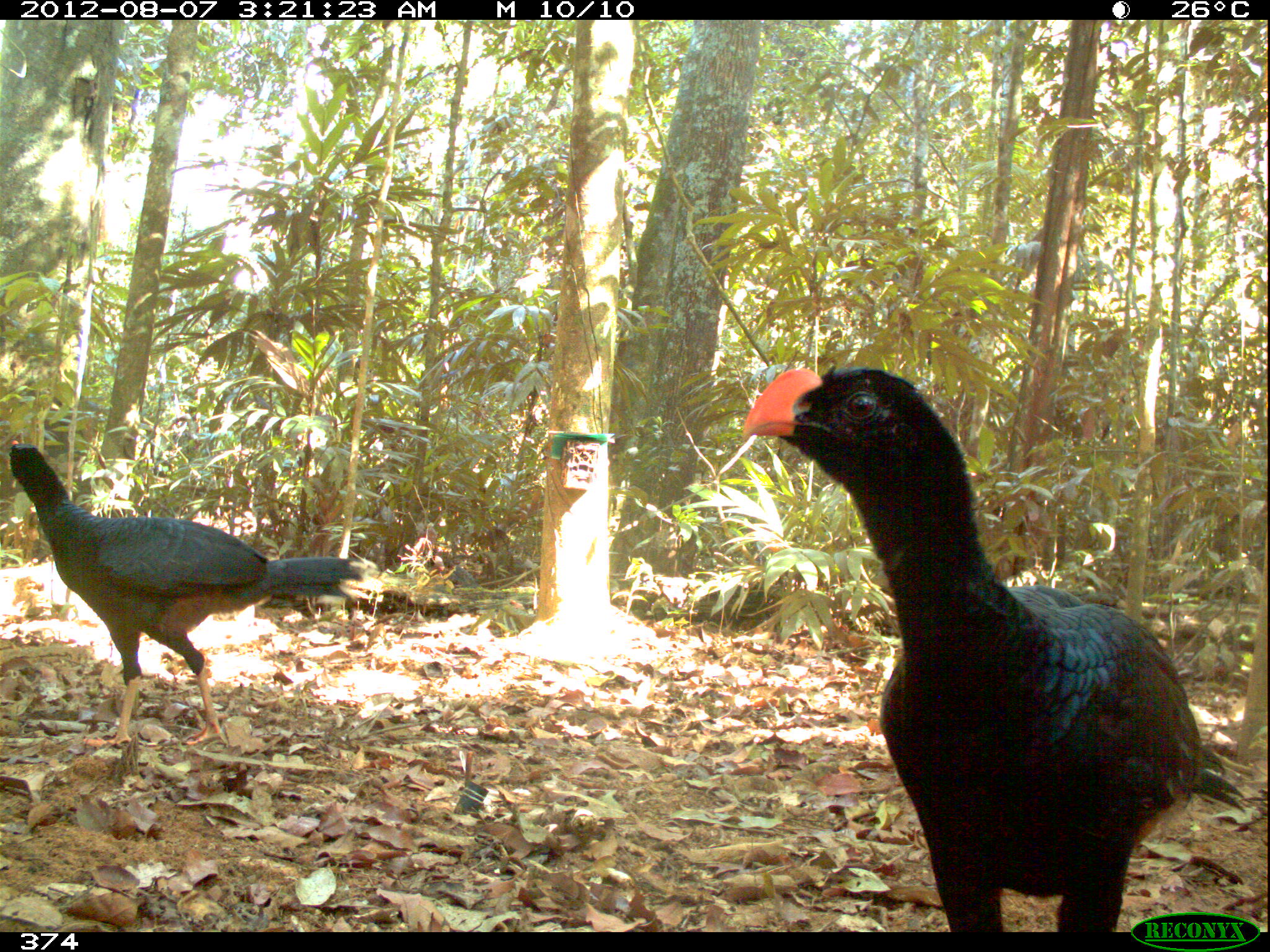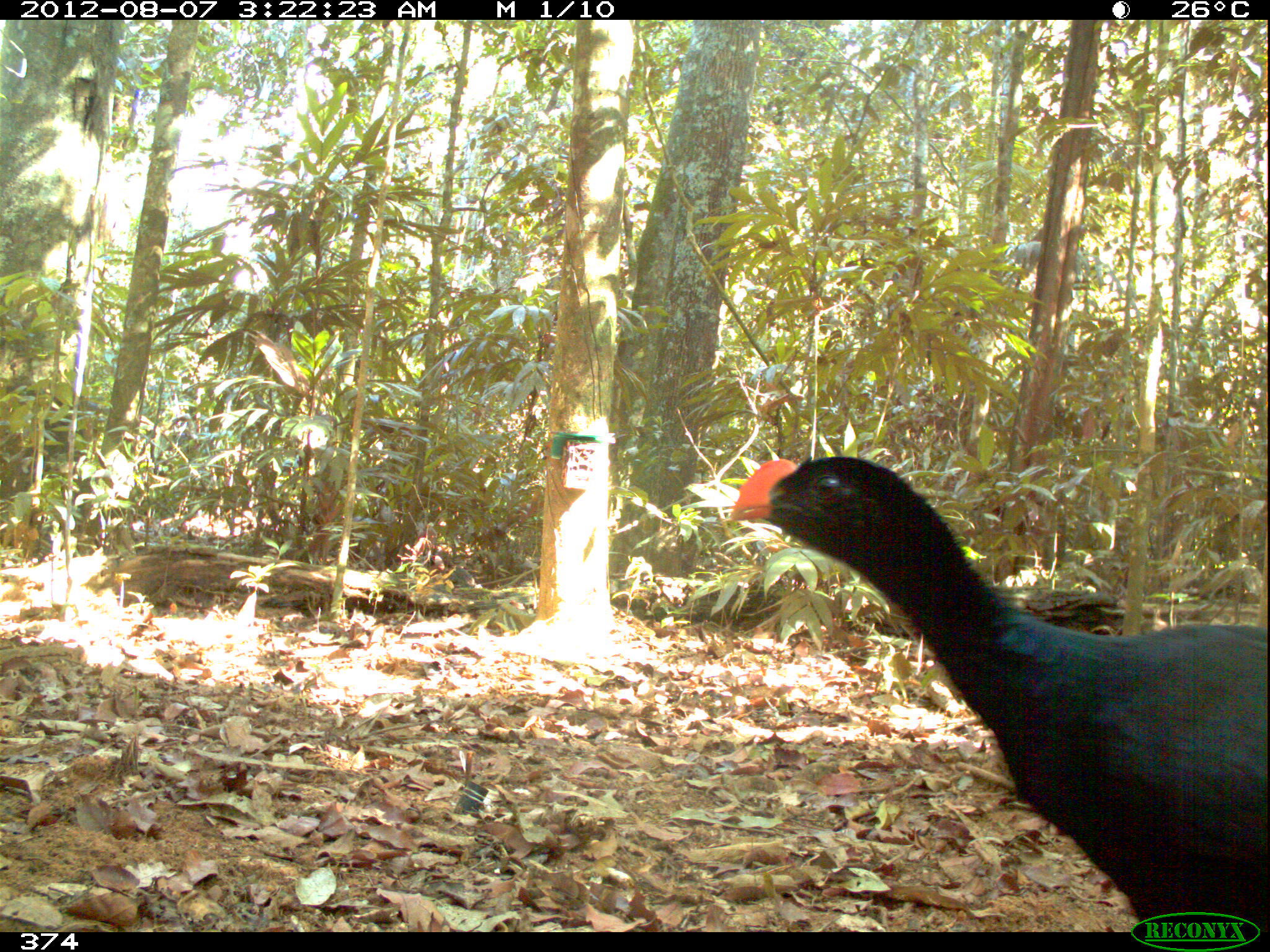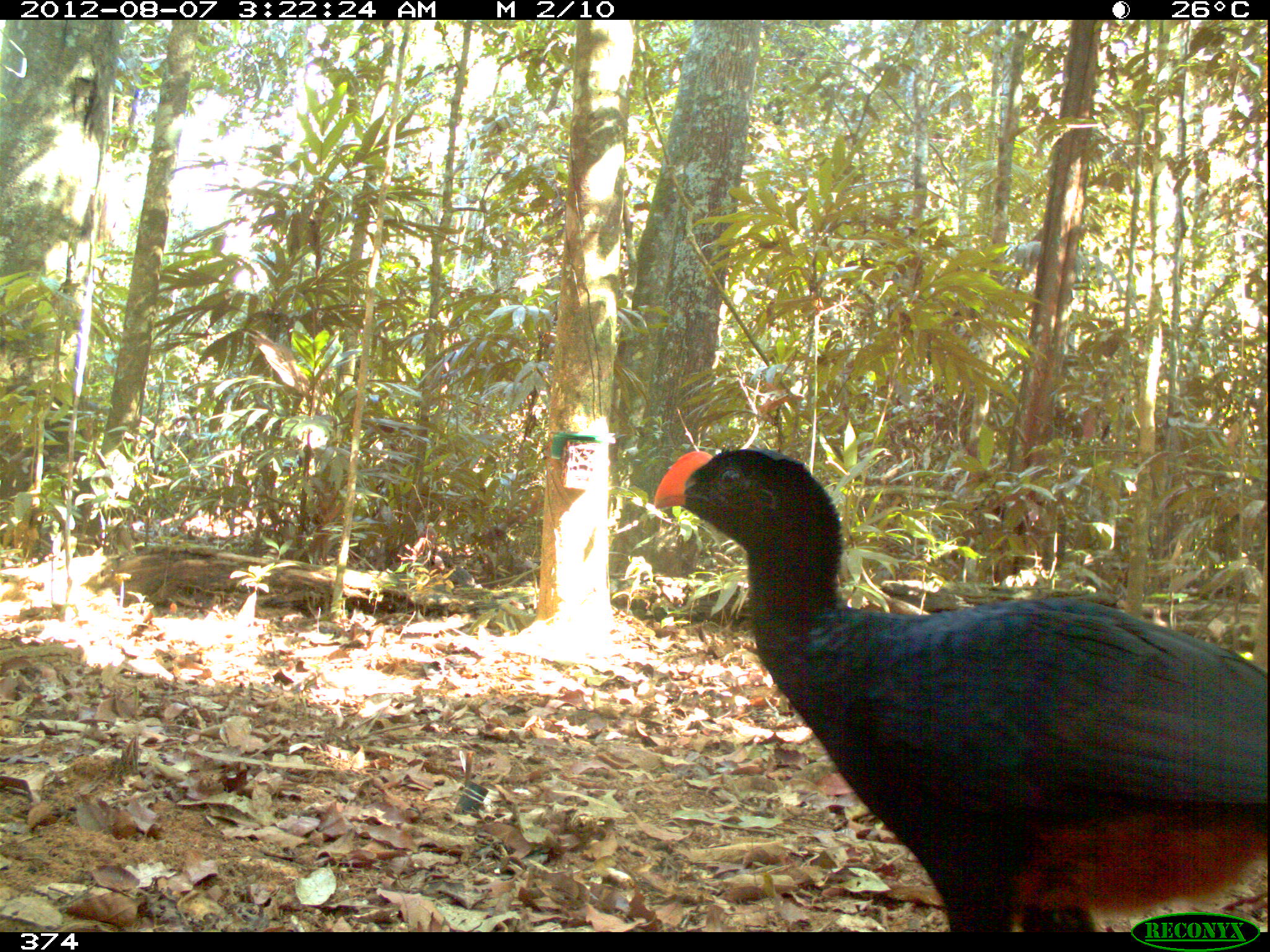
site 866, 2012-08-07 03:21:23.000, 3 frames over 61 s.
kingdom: Animalia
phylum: Chordata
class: Aves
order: Galliformes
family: Cracidae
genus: Mitu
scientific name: Mitu tuberosum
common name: razor-billed curassow